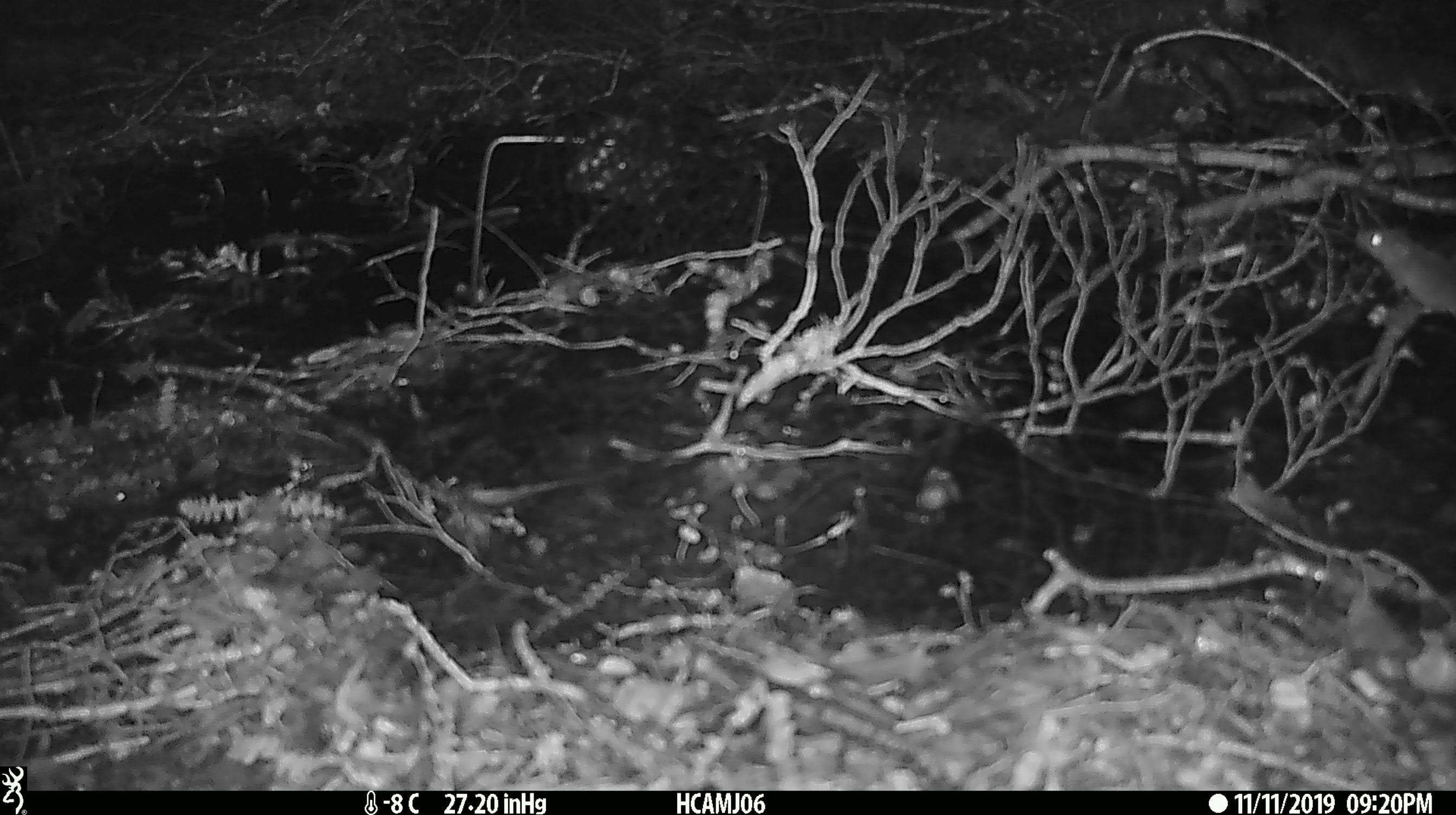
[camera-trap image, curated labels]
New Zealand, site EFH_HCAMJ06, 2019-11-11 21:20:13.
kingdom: Animalia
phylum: Chordata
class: Mammalia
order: Rodentia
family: Muridae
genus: Mus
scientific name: Mus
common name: mouse